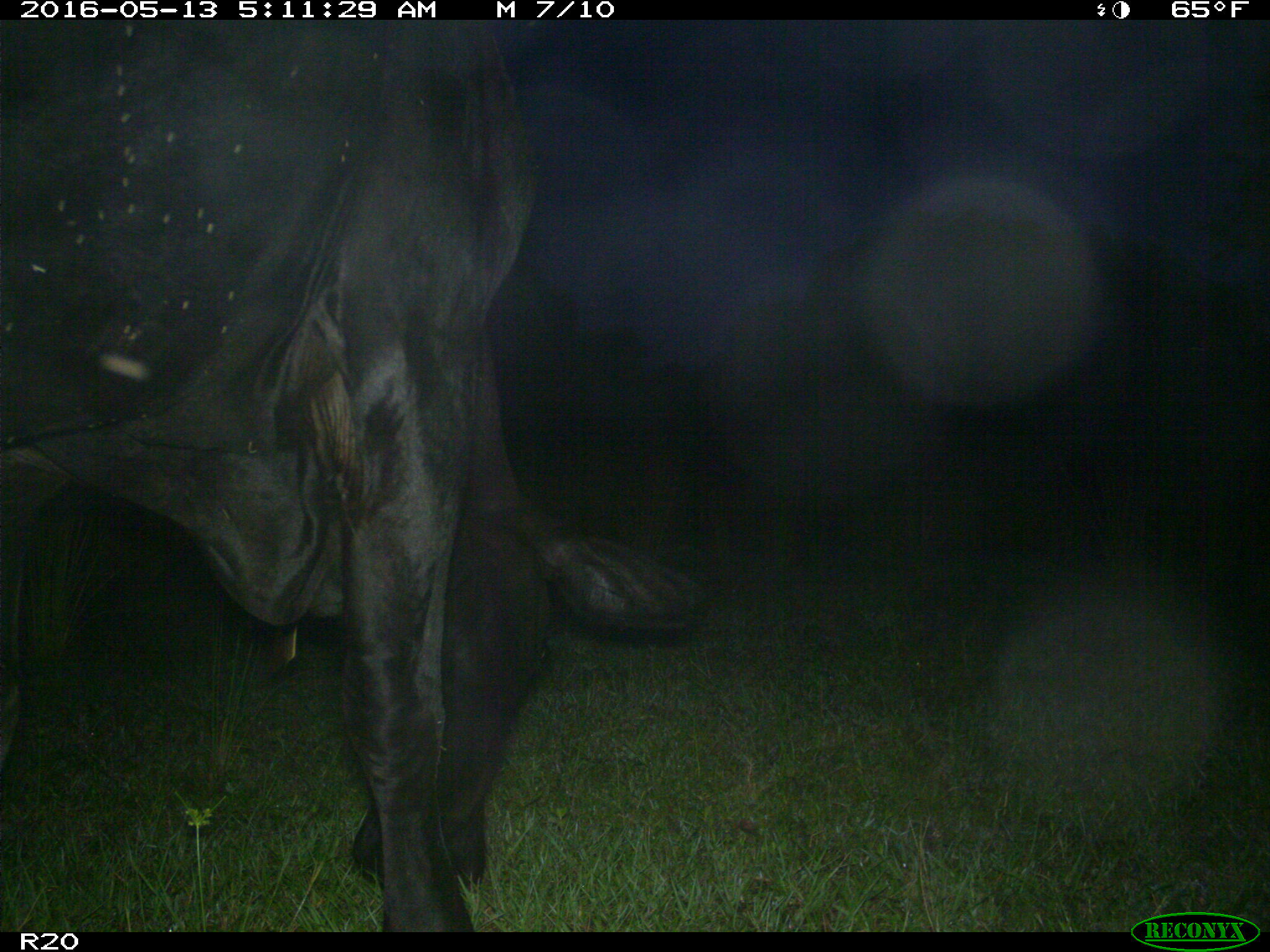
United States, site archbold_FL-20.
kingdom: Animalia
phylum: Chordata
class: Mammalia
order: Artiodactyla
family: Bovidae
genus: Bos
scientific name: Bos taurus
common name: domestic cow